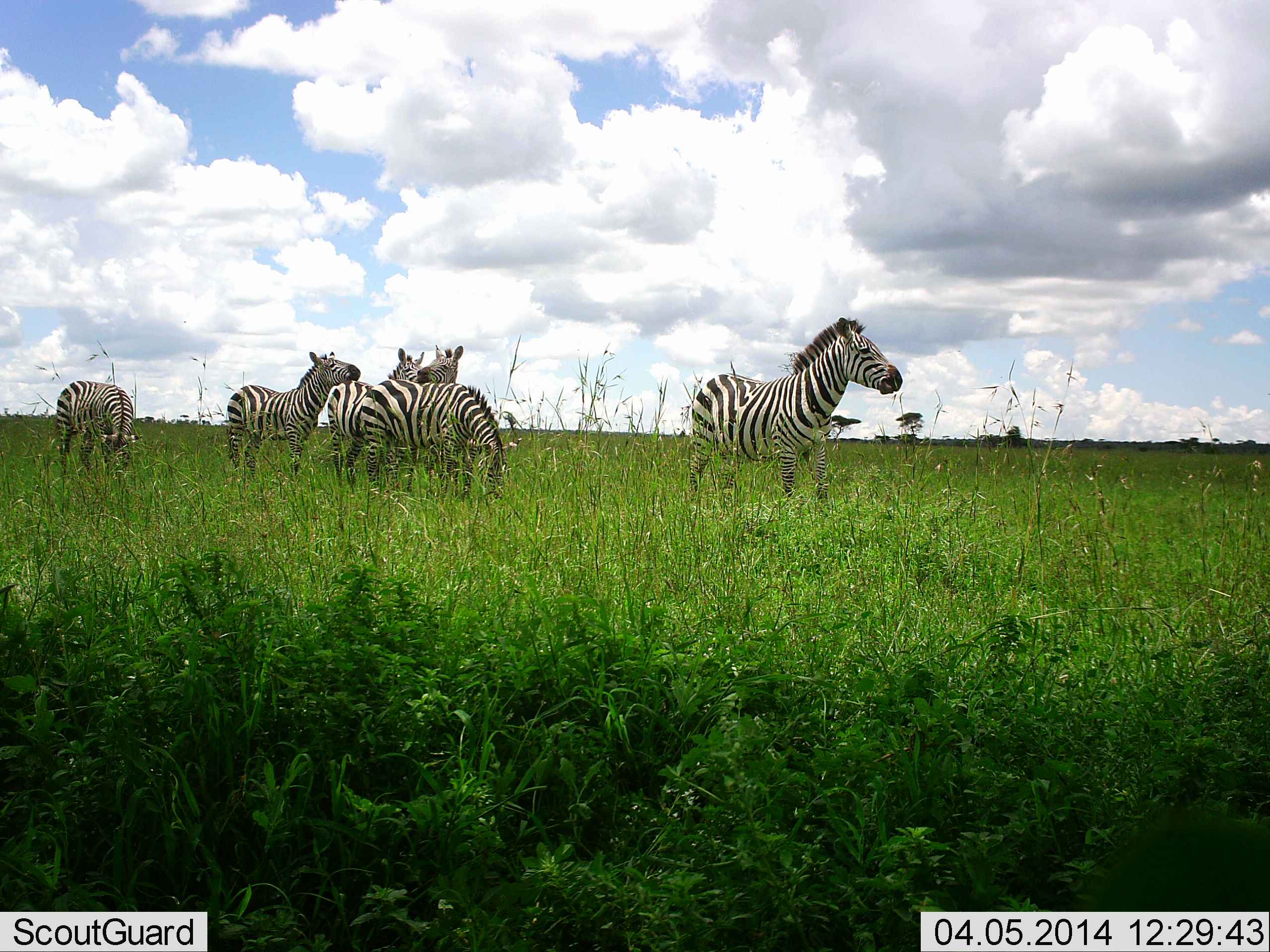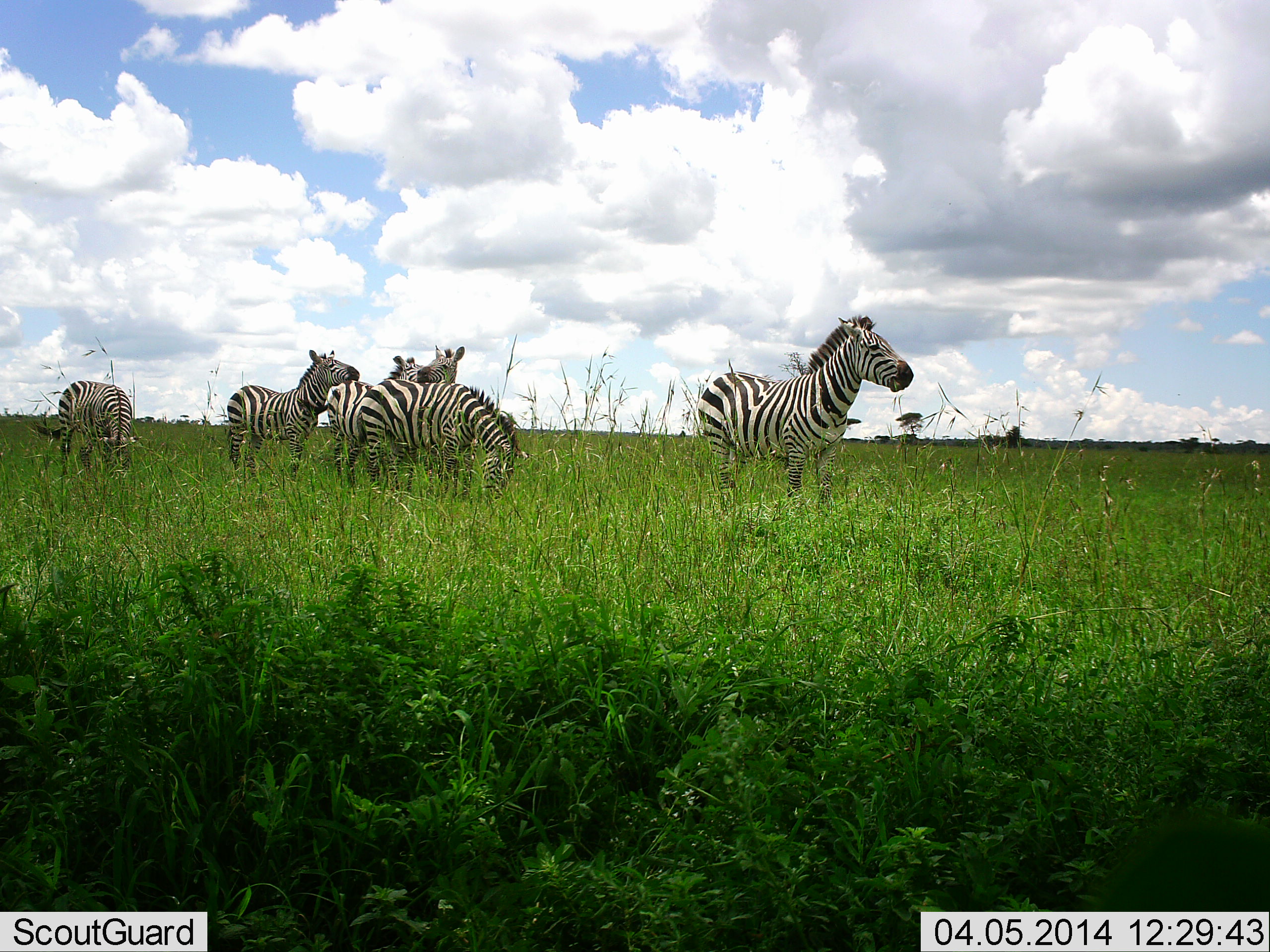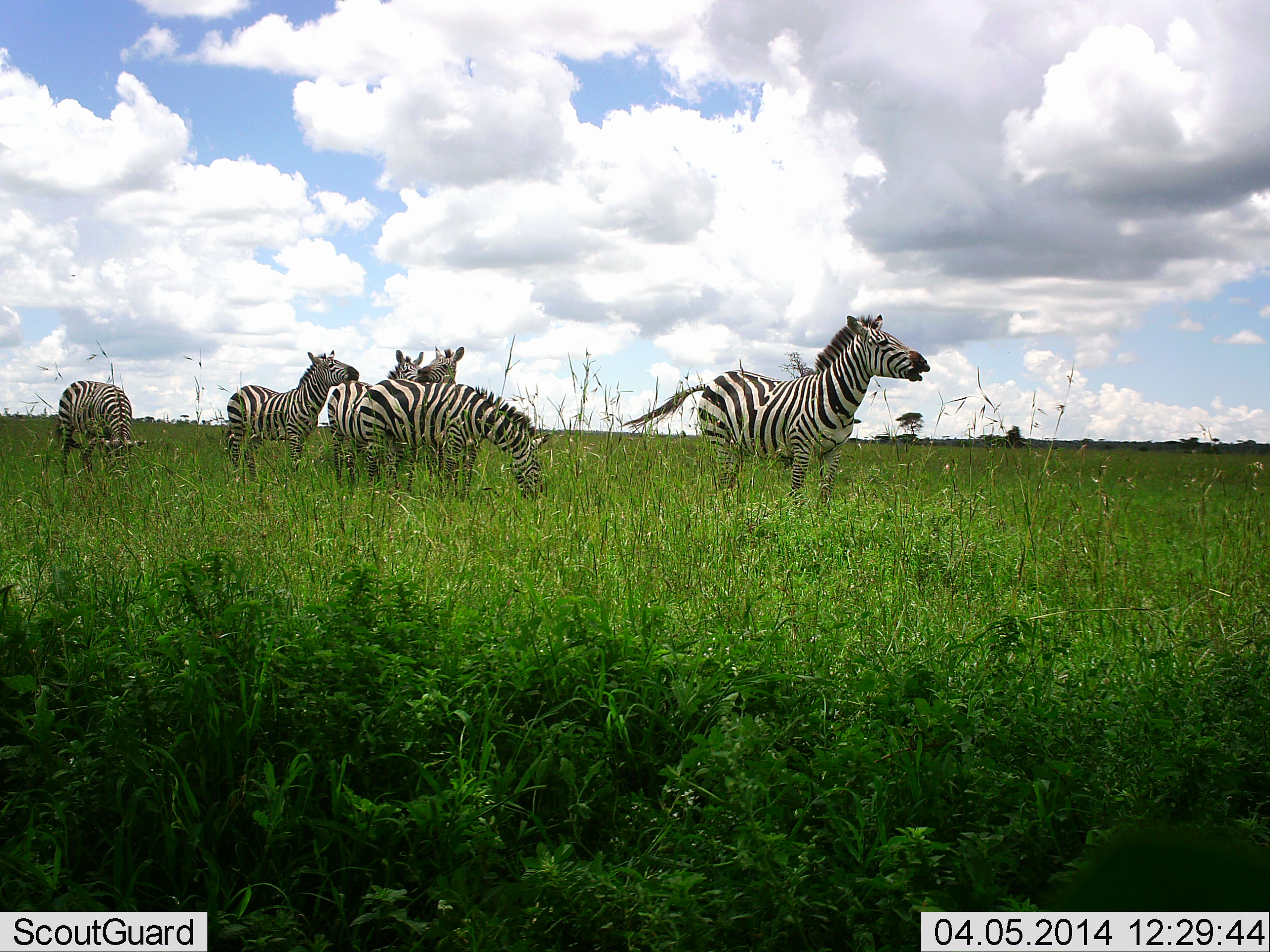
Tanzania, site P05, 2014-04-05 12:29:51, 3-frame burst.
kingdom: Animalia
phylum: Chordata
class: Mammalia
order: Perissodactyla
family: Equidae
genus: Equus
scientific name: Equus quagga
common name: plains zebra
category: zebra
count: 6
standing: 70%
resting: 10%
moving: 0%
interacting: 40%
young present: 0%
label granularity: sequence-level